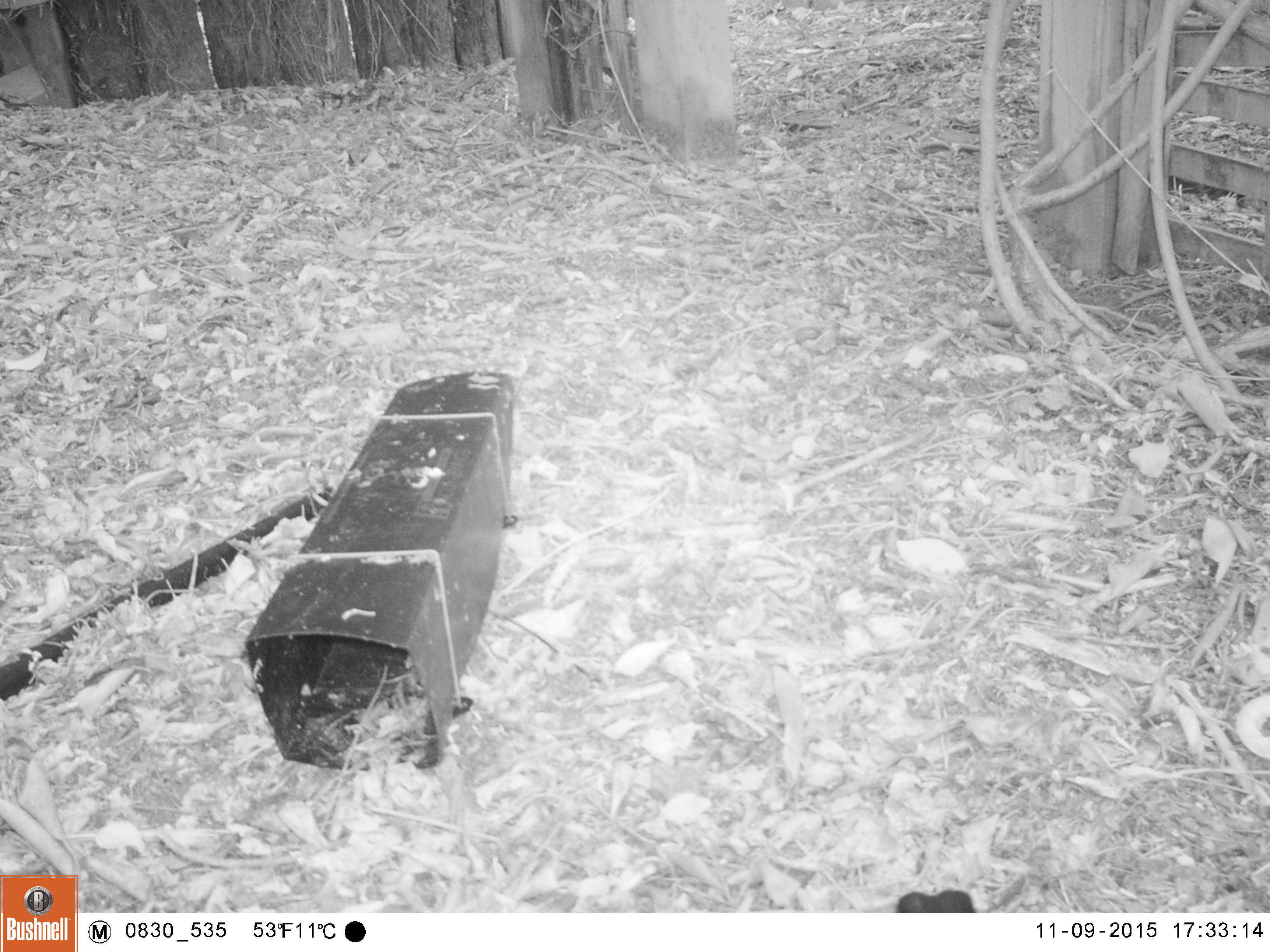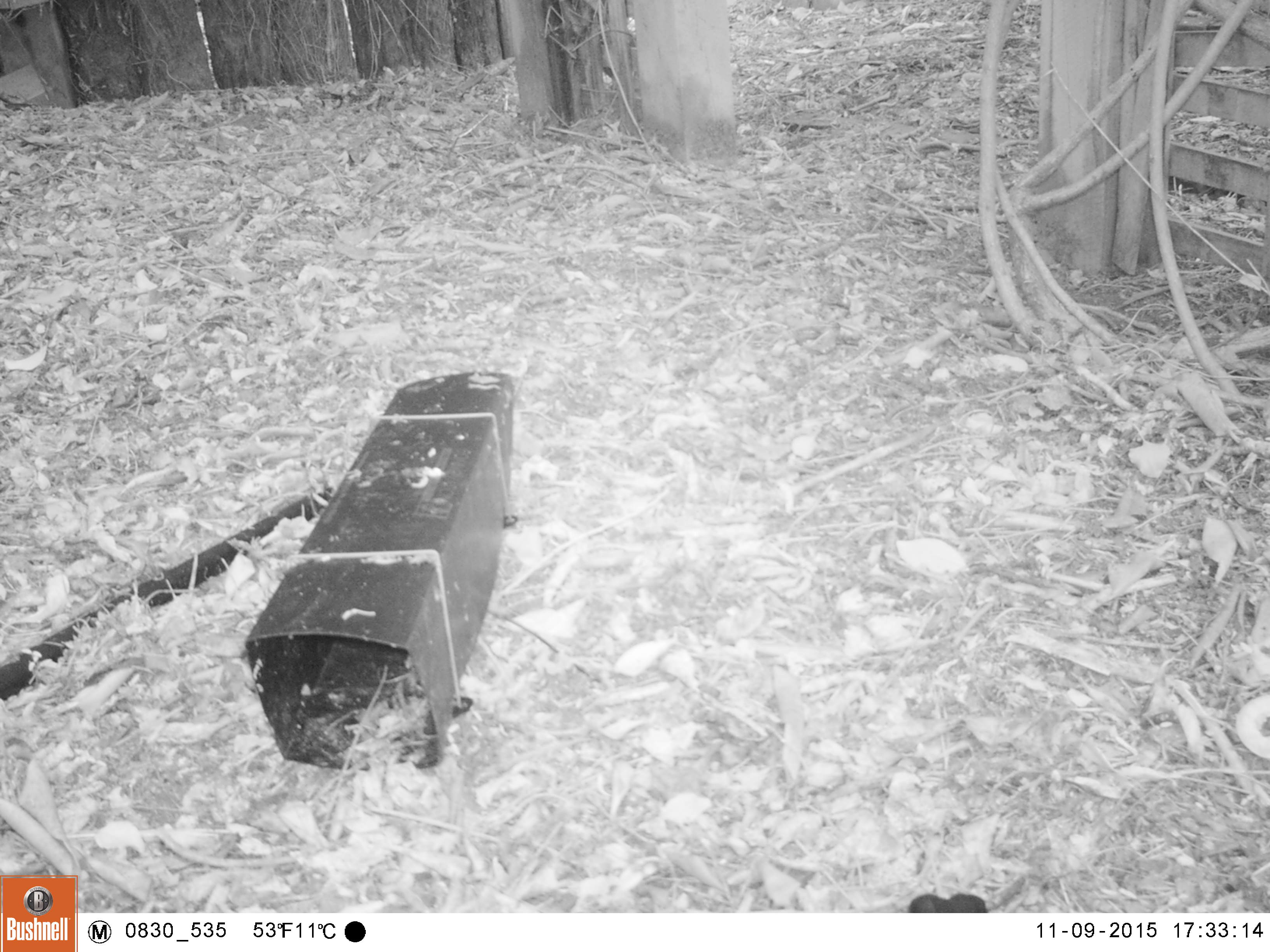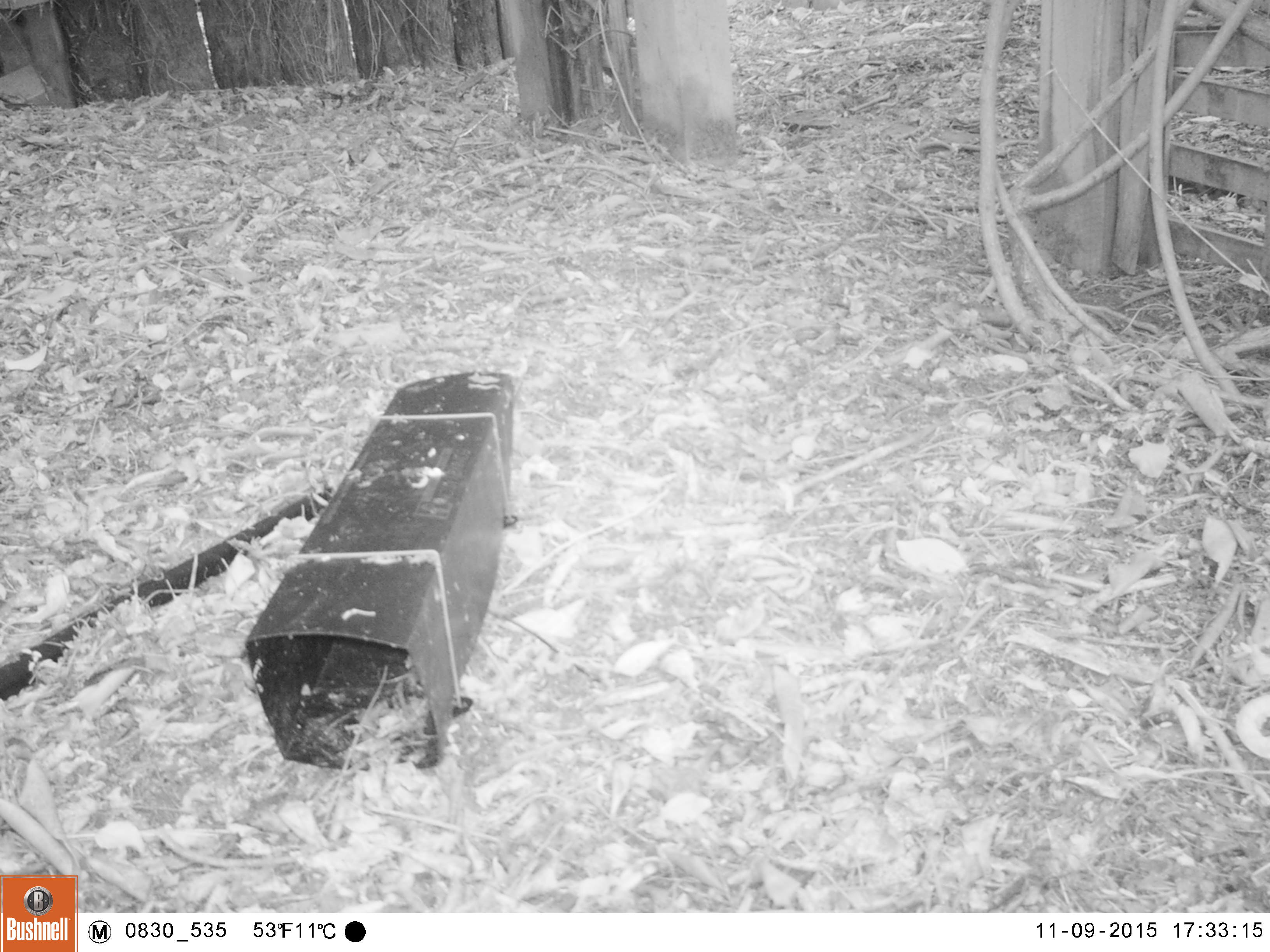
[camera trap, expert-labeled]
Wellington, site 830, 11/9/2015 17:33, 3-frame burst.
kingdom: Animalia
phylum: Chordata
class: Aves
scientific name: Aves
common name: bird